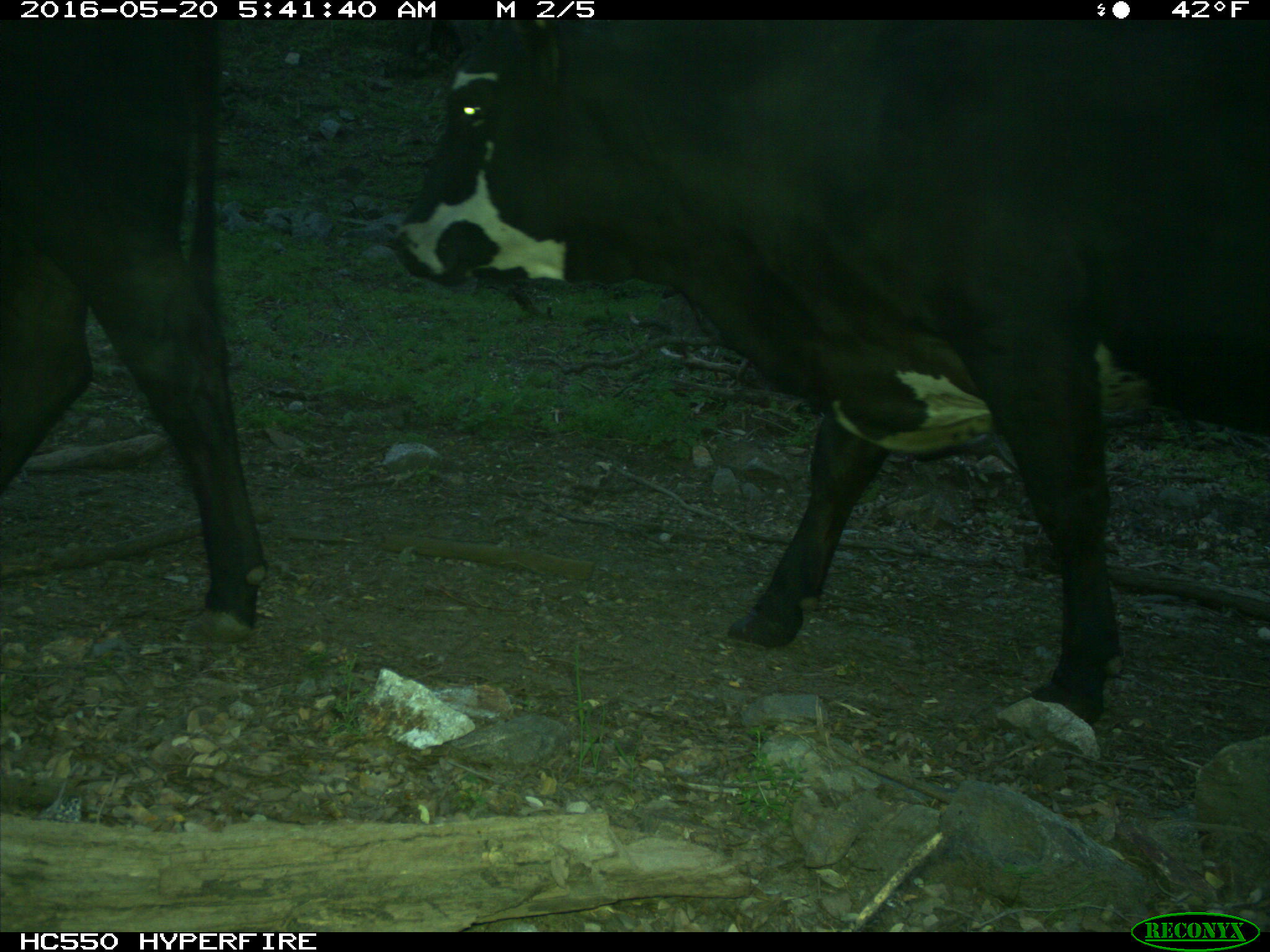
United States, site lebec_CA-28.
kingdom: Animalia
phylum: Chordata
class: Mammalia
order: Artiodactyla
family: Bovidae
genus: Bos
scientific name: Bos taurus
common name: domestic cow